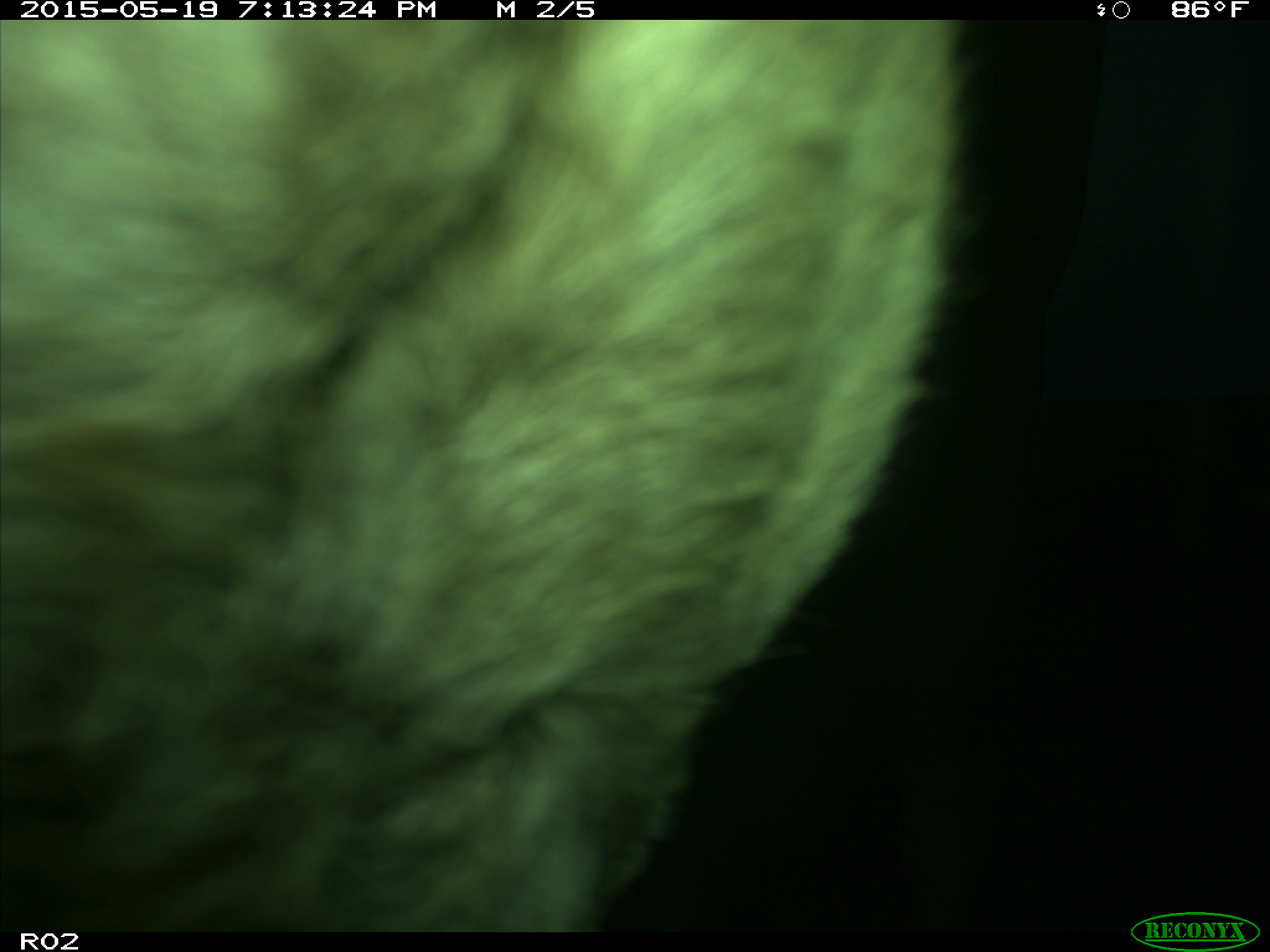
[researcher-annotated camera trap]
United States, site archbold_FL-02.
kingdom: Animalia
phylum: Chordata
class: Mammalia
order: Artiodactyla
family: Bovidae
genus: Bos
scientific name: Bos taurus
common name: domestic cow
Bos taurus (domestic cow).